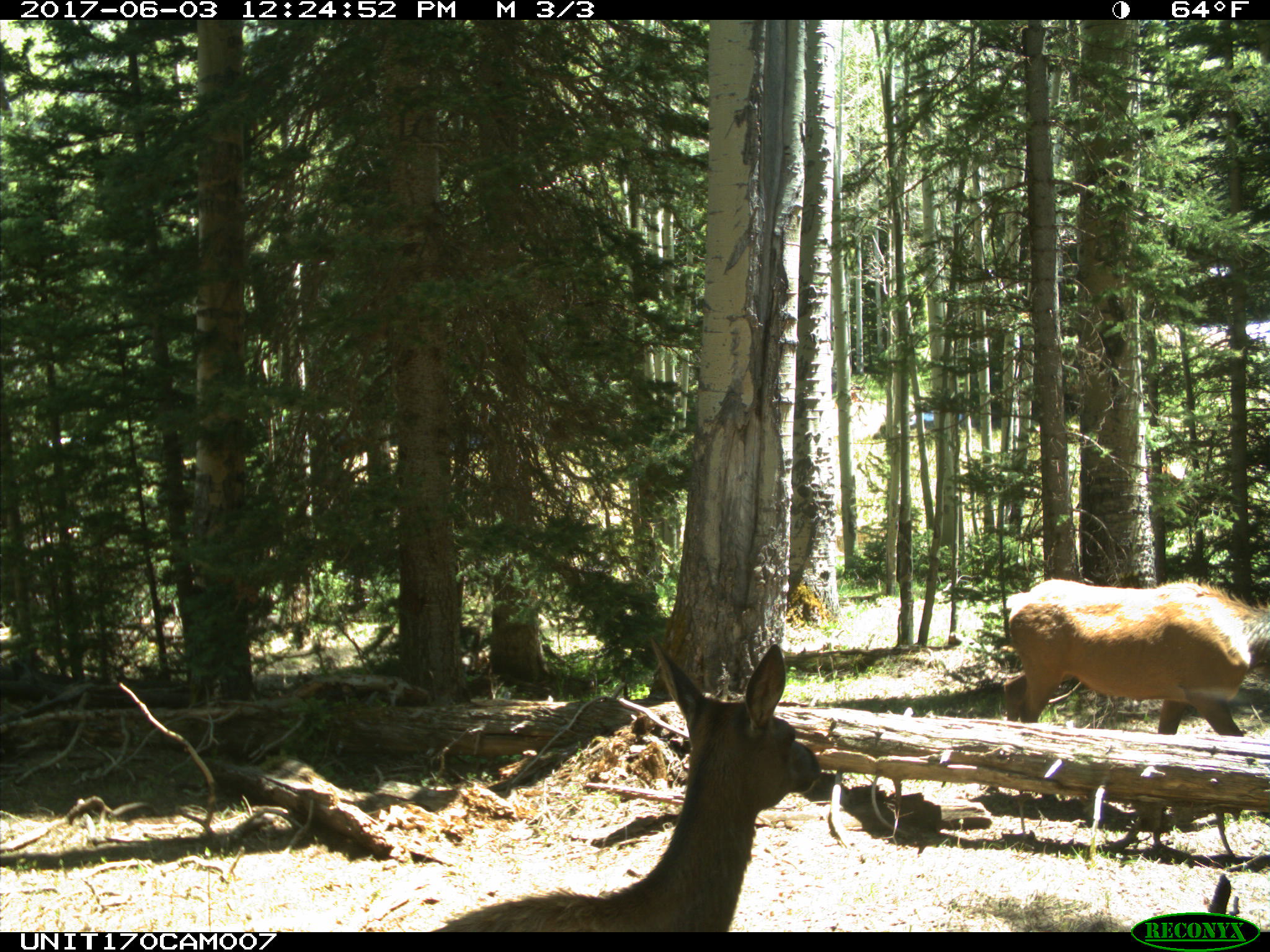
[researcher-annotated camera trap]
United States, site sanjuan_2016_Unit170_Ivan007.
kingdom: Animalia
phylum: Chordata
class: Mammalia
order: Artiodactyla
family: Cervidae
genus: Cervus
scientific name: Cervus elaphus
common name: red deer